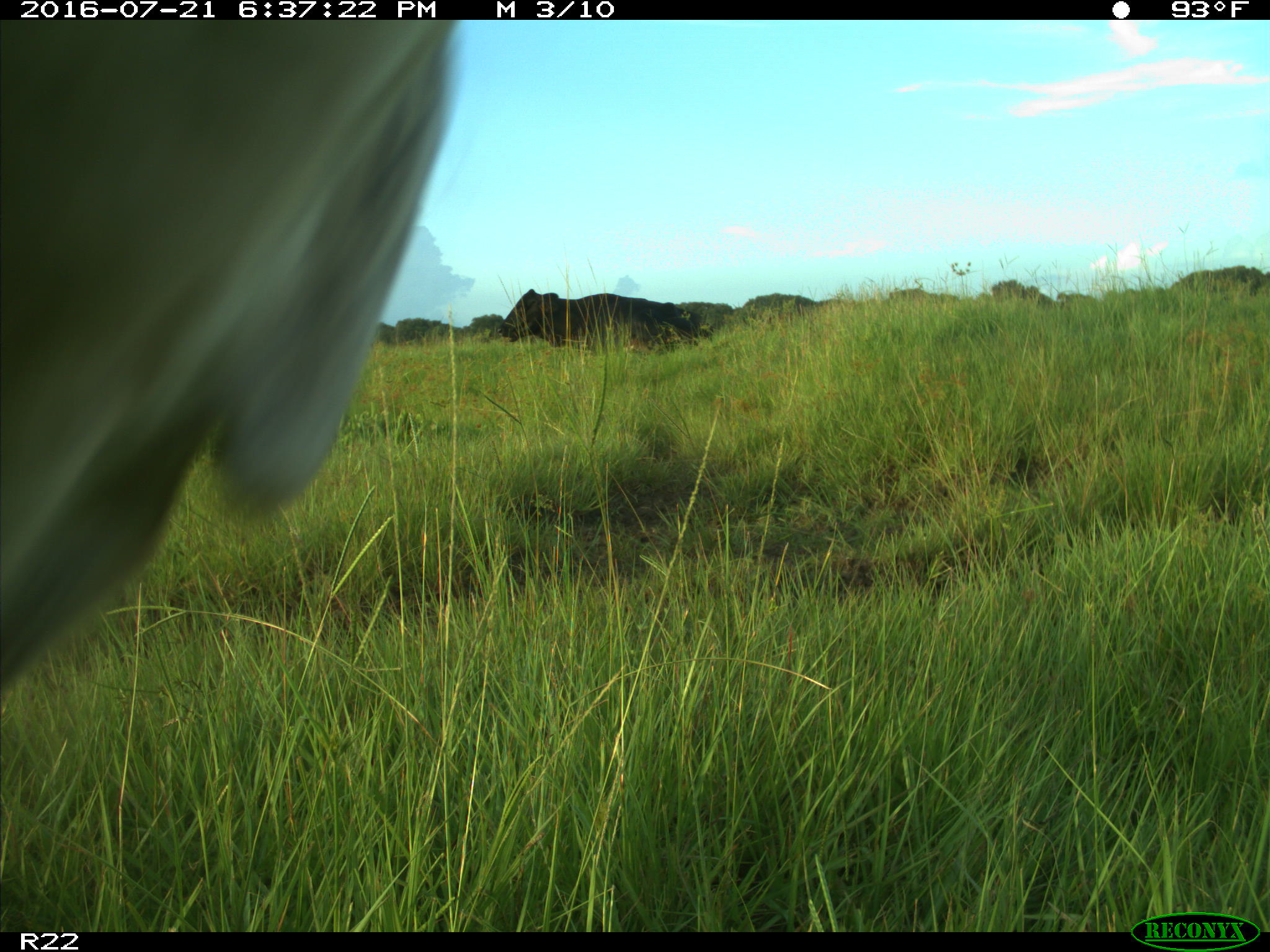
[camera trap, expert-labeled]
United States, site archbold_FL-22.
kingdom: Animalia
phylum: Chordata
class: Mammalia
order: Artiodactyla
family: Bovidae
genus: Bos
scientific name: Bos taurus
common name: domestic cow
Bos taurus (domestic cow).